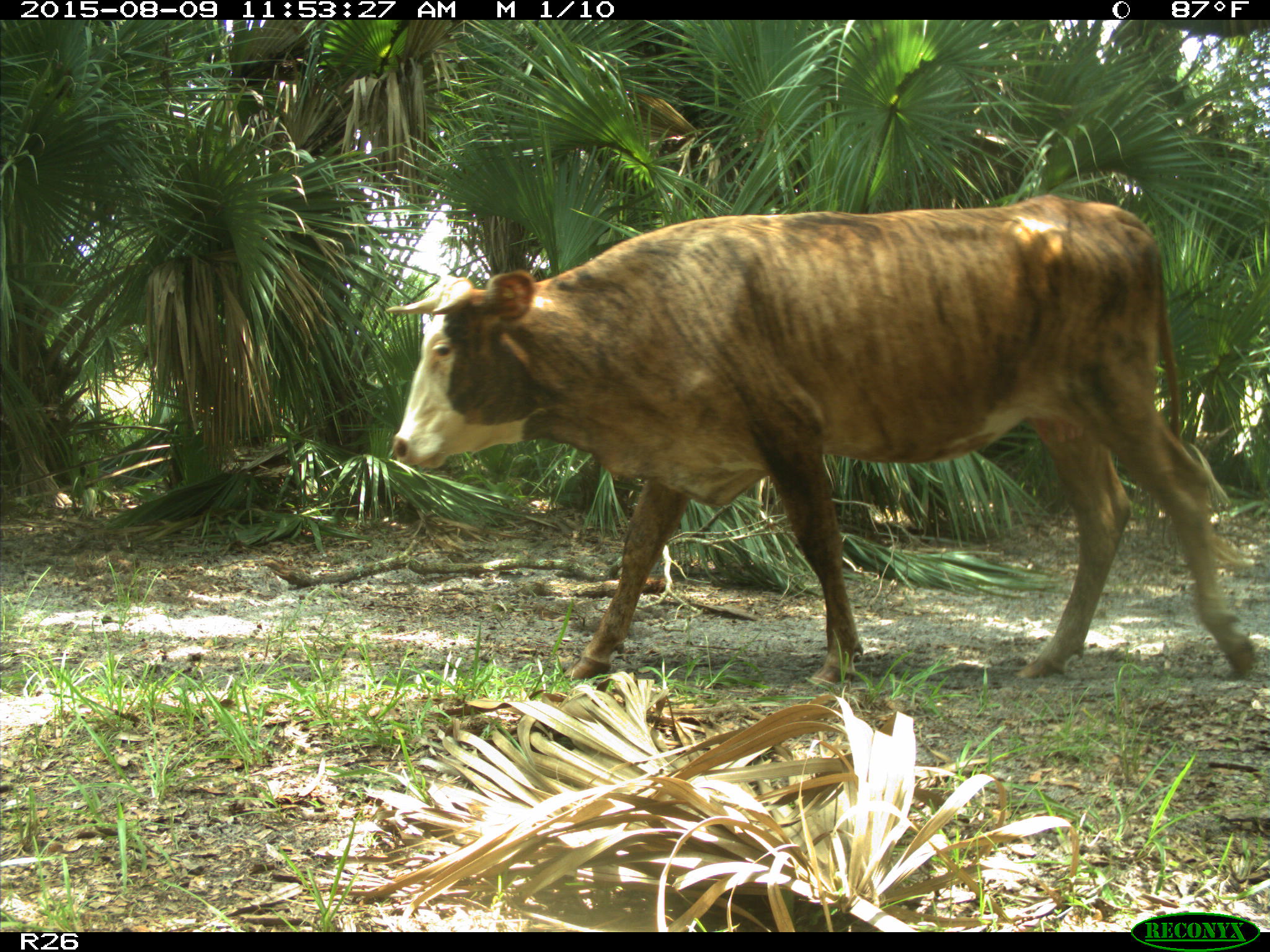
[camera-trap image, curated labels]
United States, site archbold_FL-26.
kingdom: Animalia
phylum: Chordata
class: Mammalia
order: Artiodactyla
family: Bovidae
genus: Bos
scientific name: Bos taurus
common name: domestic cow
Bos taurus (domestic cow).